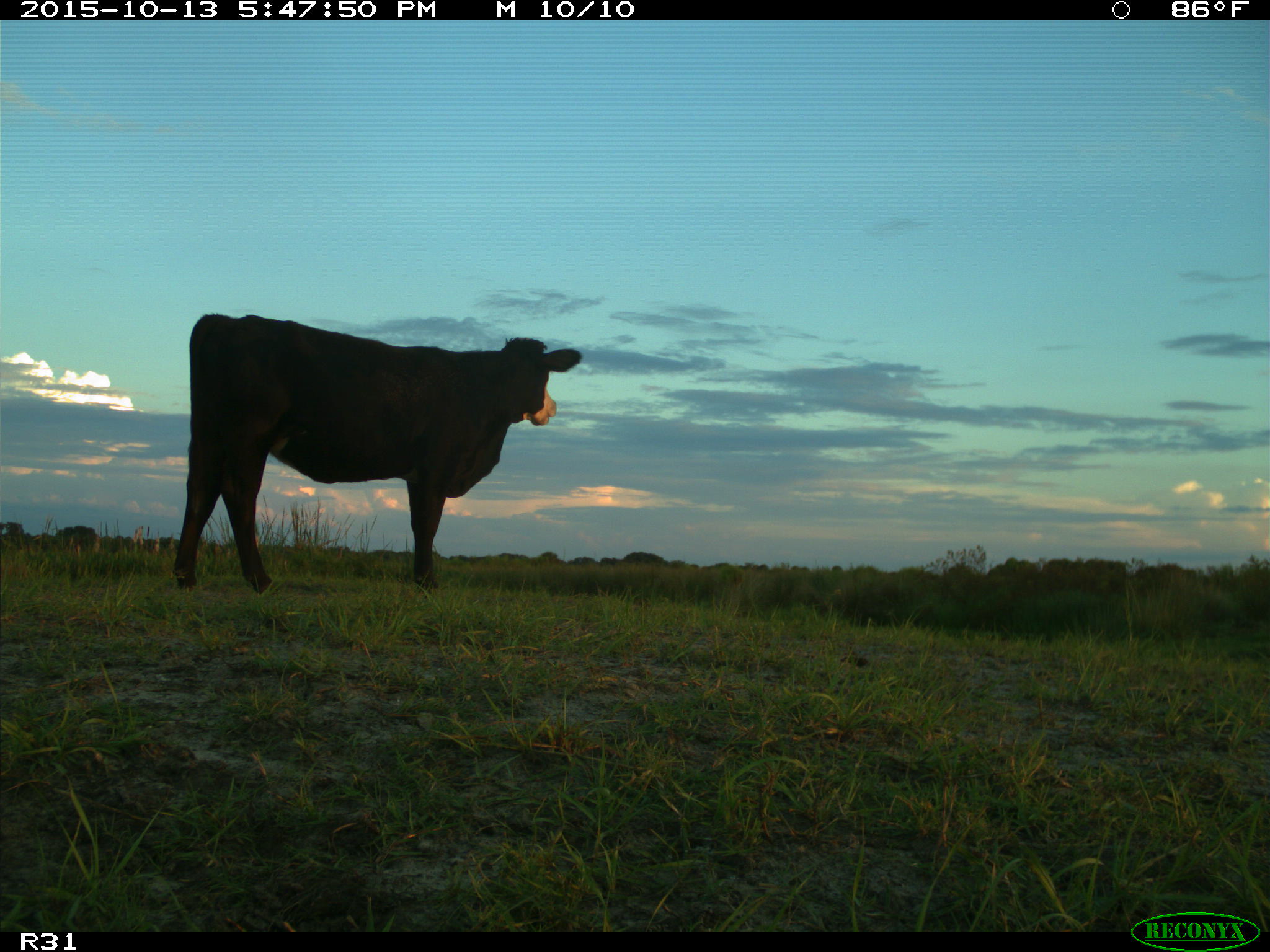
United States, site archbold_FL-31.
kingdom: Animalia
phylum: Chordata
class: Mammalia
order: Artiodactyla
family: Bovidae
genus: Bos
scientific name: Bos taurus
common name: domestic cow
Bos taurus (domestic cow).